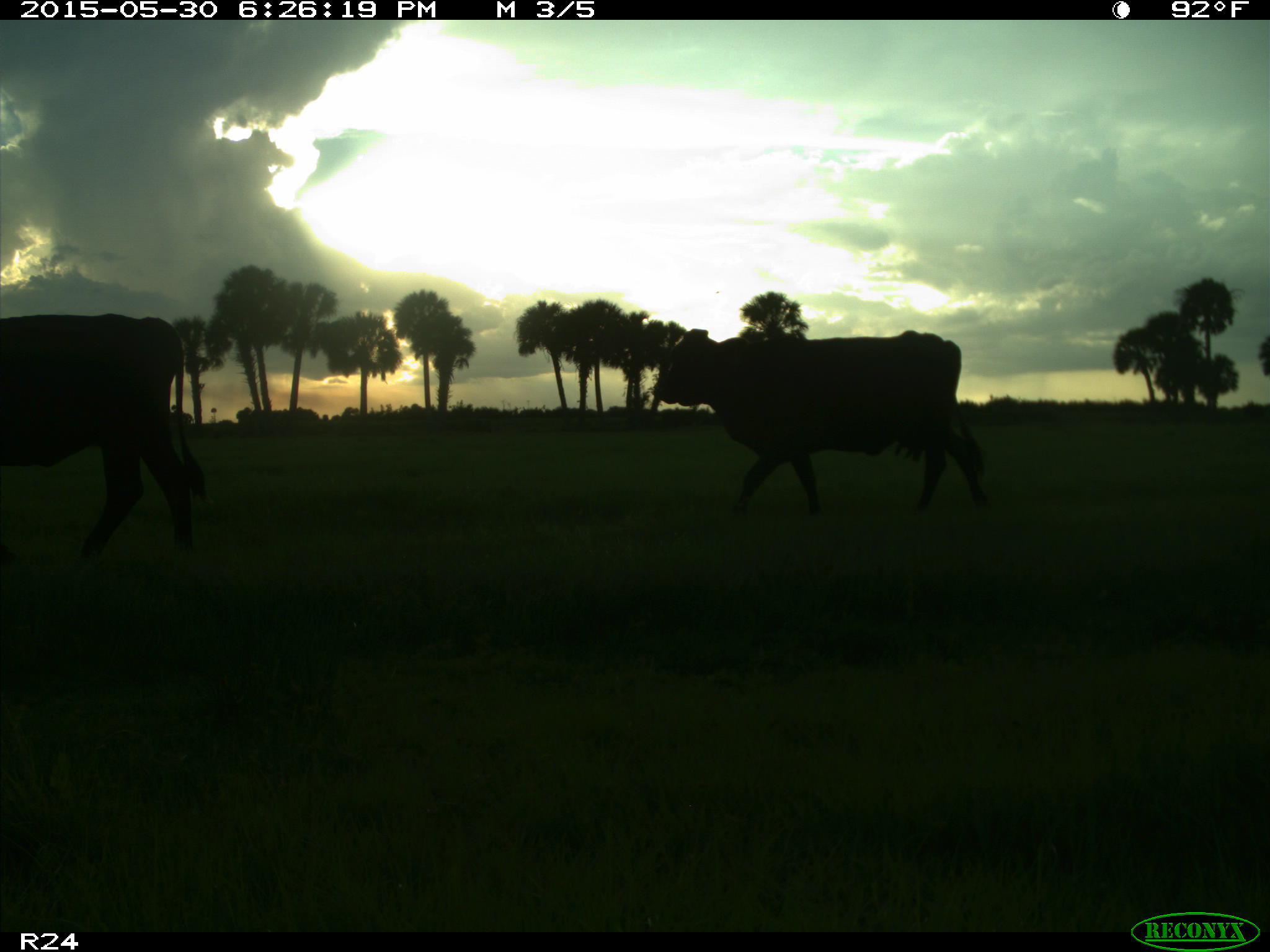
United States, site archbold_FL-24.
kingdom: Animalia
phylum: Chordata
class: Mammalia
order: Artiodactyla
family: Bovidae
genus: Bos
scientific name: Bos taurus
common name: domestic cow